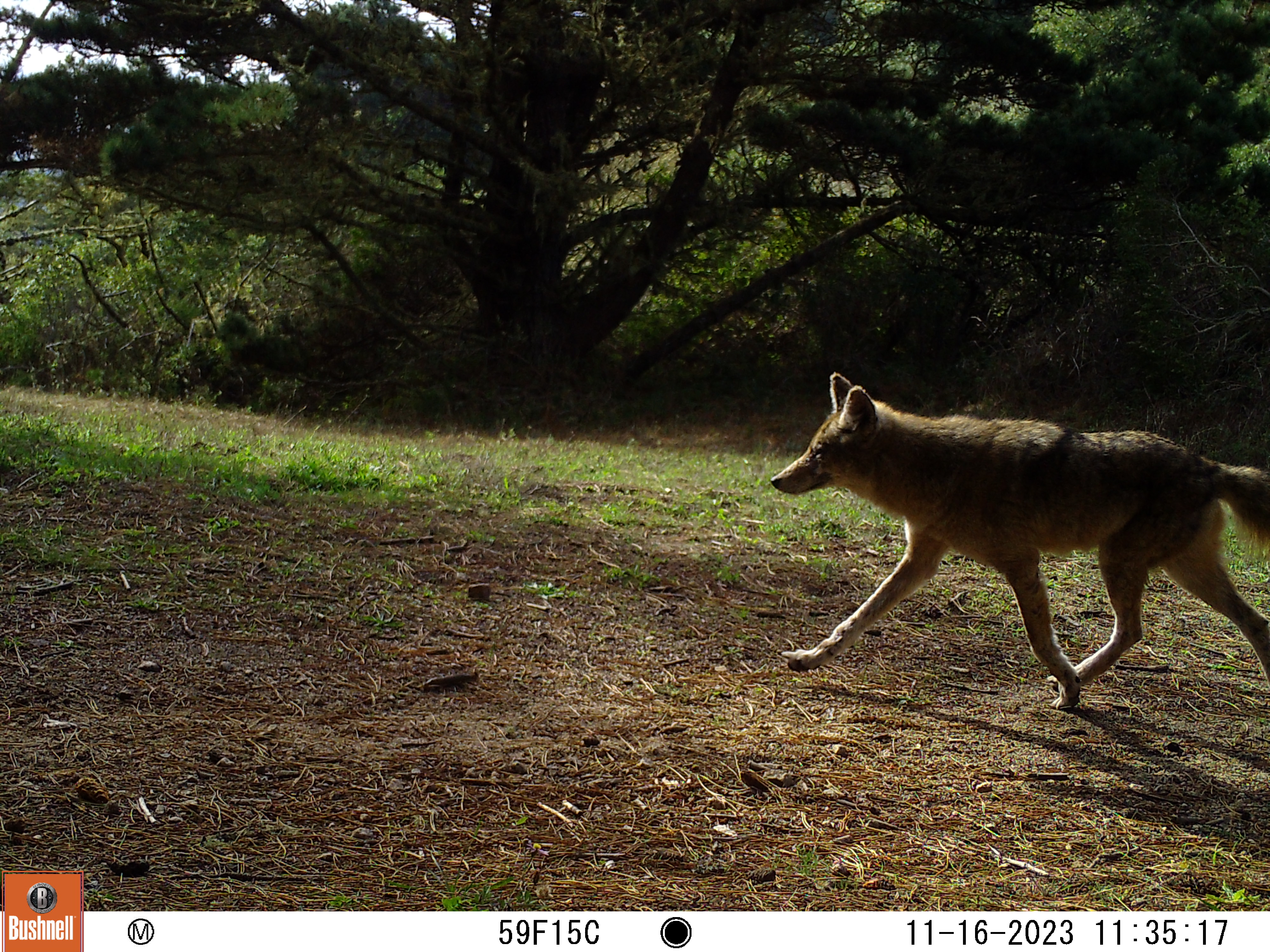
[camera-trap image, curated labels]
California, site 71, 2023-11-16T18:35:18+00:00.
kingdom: Animalia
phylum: Chordata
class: Mammalia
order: Carnivora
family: Canidae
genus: Canis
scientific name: Canis latrans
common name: coyote